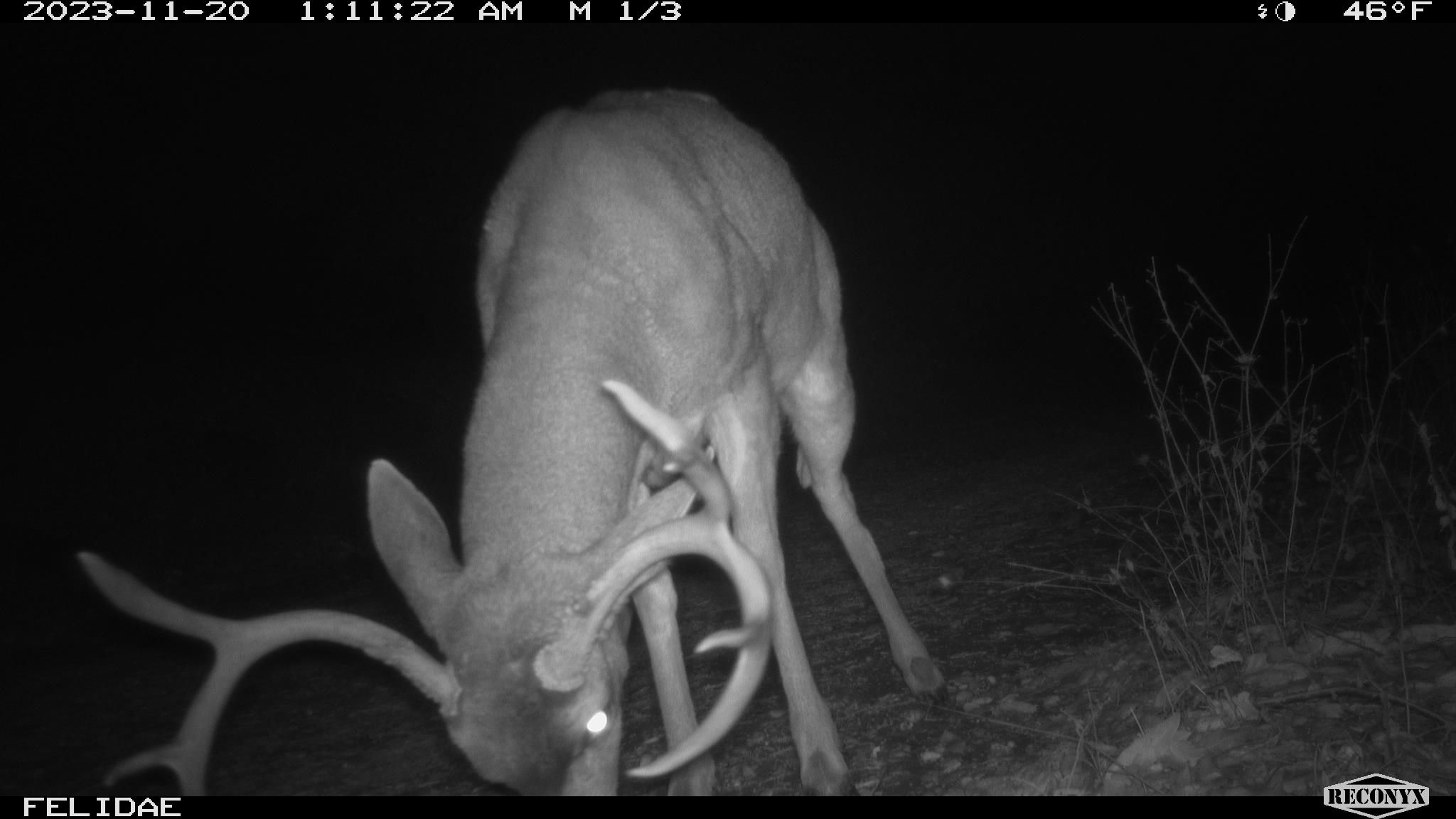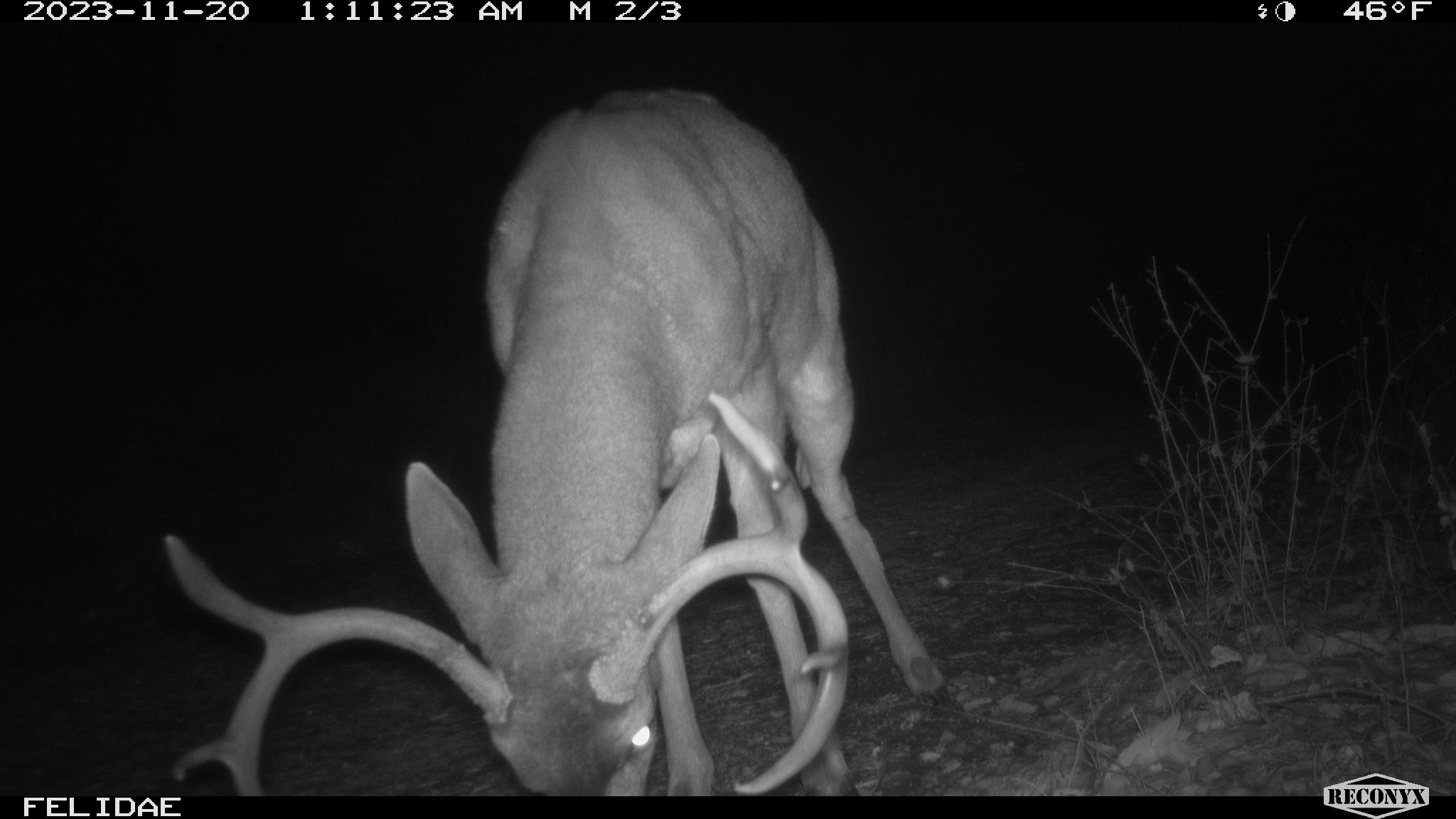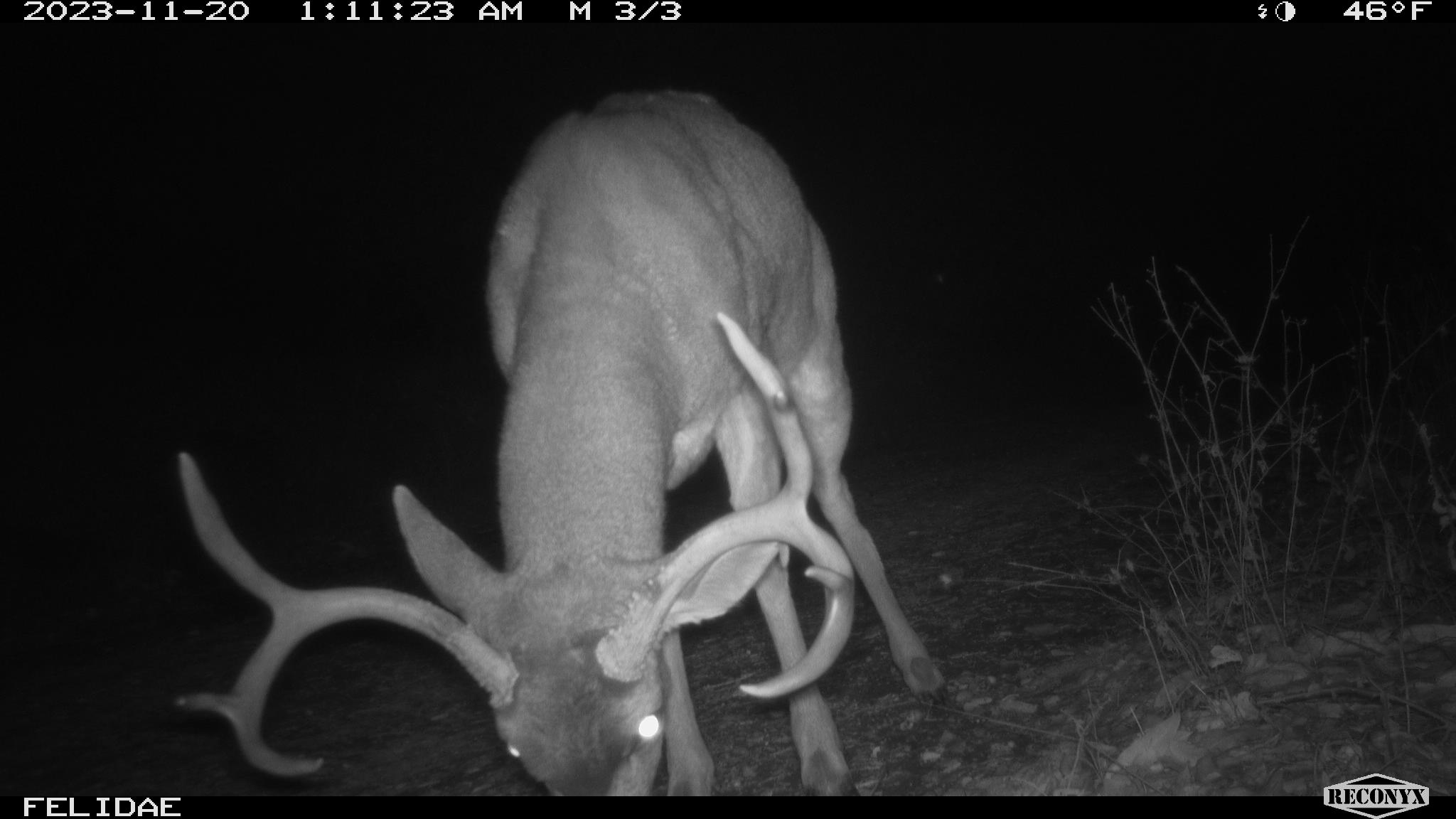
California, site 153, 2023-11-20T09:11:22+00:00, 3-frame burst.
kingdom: Animalia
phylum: Chordata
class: Mammalia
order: Artiodactyla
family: Cervidae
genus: Odocoileus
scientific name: Odocoileus hemionus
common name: mule deer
Mule deer (Odocoileus hemionus).